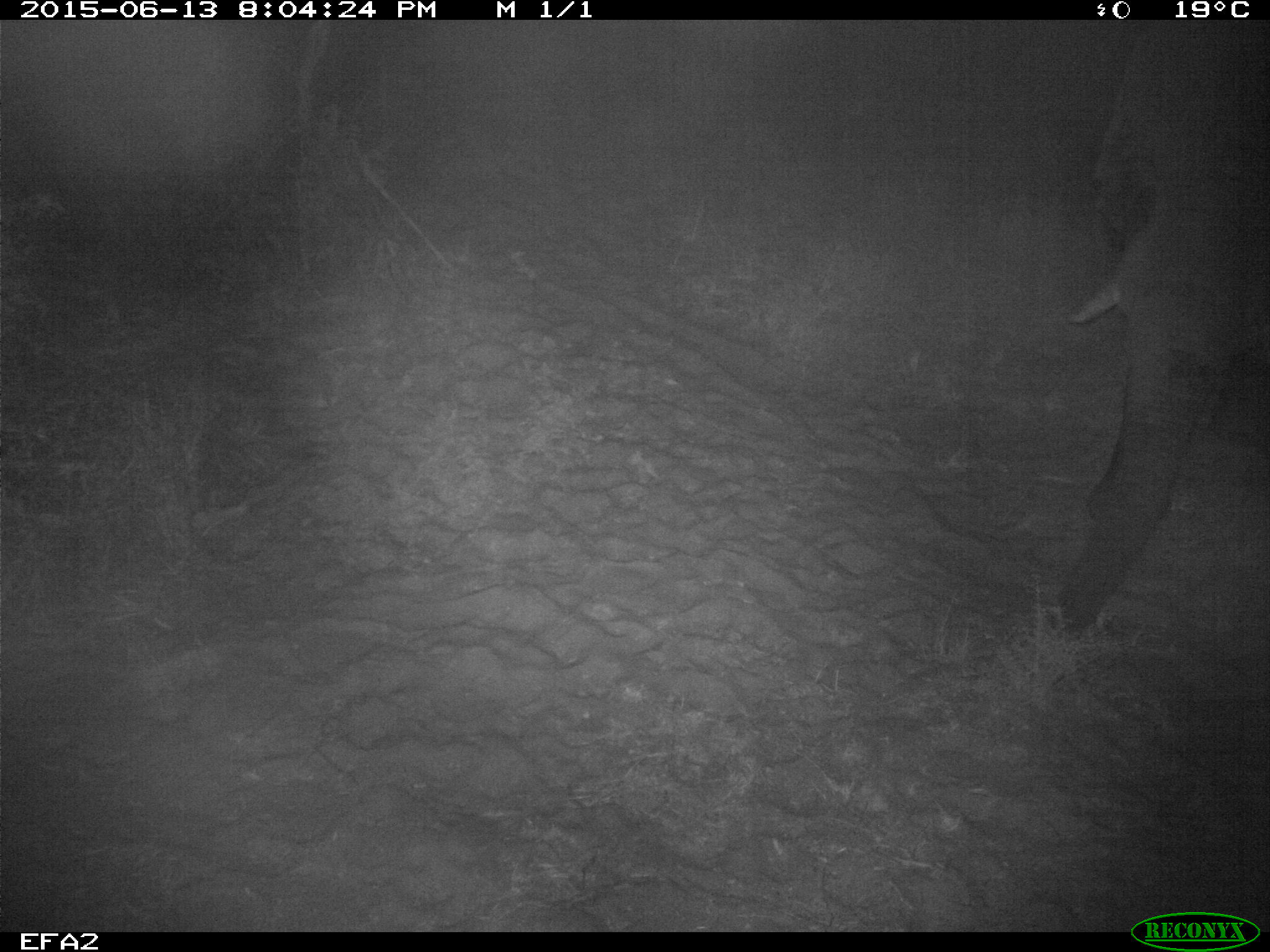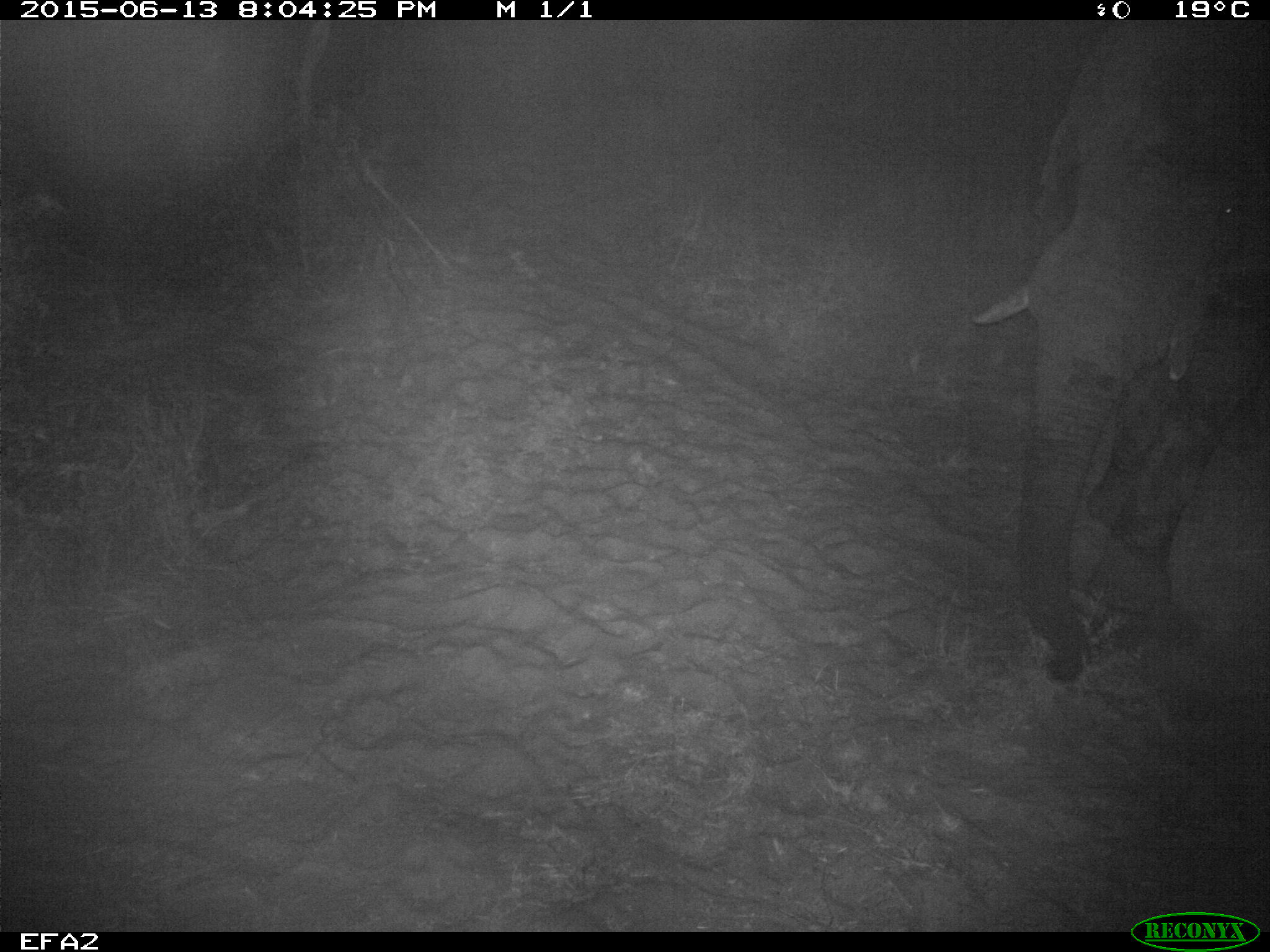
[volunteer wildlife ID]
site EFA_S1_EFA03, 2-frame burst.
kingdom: Animalia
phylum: Chordata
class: Mammalia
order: Proboscidea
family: Elephantidae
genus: Loxodonta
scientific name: Loxodonta africana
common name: african bush elephant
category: elephant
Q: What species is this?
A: Elephant (african bush elephant) (Loxodonta africana).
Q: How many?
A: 1.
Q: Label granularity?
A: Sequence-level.